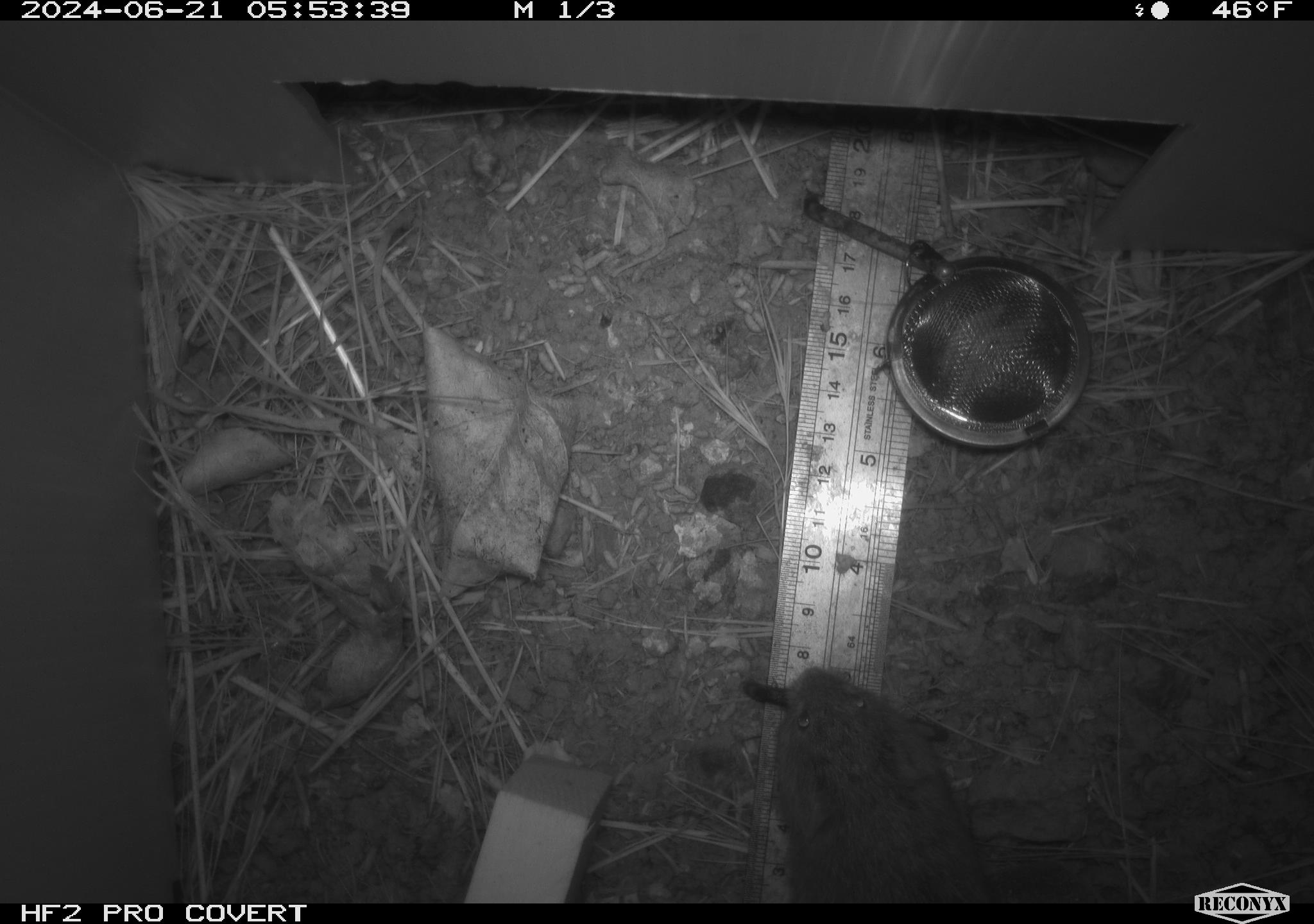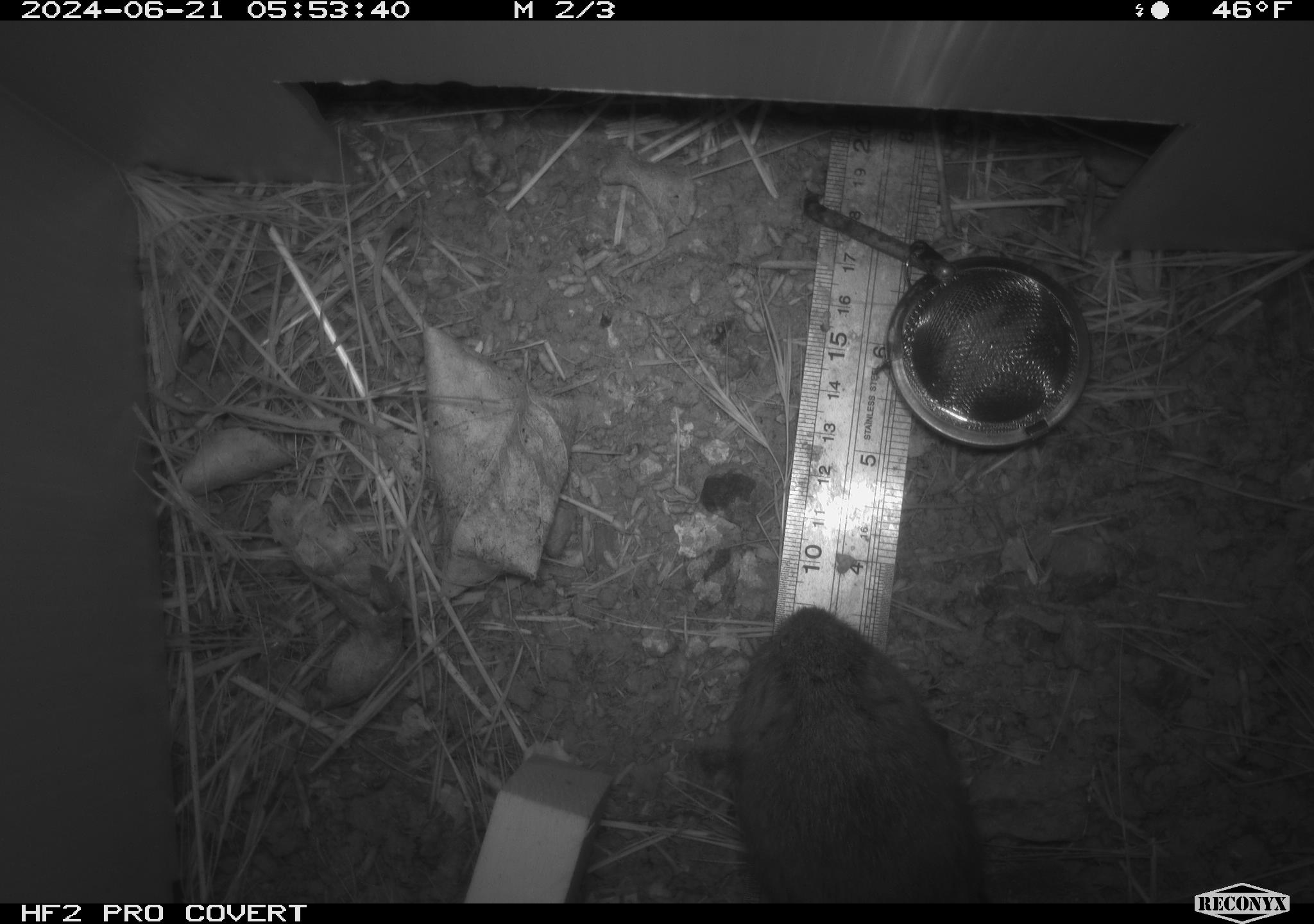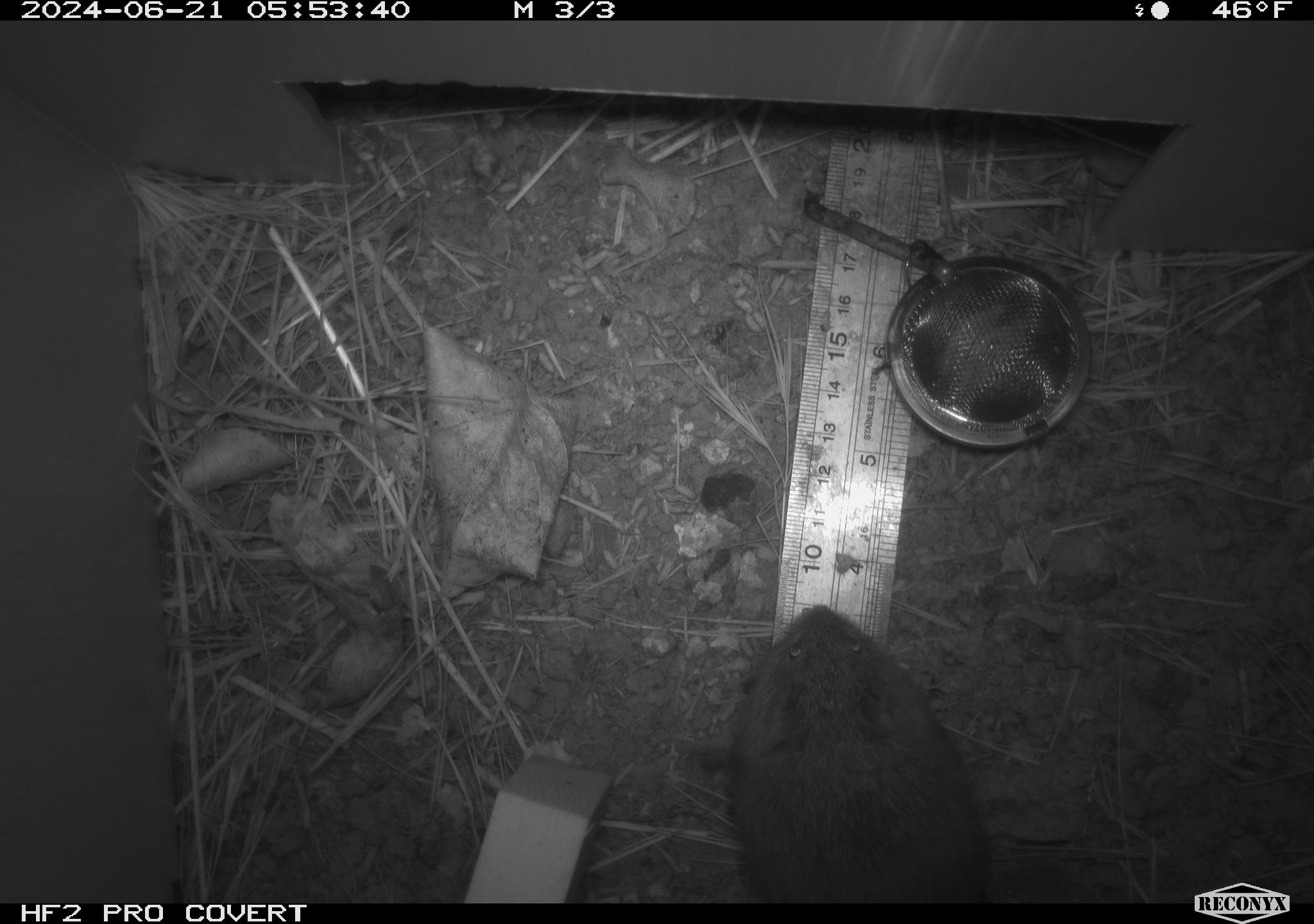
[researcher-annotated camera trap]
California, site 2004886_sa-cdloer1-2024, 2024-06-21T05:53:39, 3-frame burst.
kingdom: Animalia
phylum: Chordata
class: Mammalia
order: Rodentia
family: Cricetidae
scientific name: Arvicolinae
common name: voles, lemmings, and muskrats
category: arvicolinae subfamily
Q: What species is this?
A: Arvicolinae subfamily (voles, lemmings, and muskrats) (Arvicolinae).